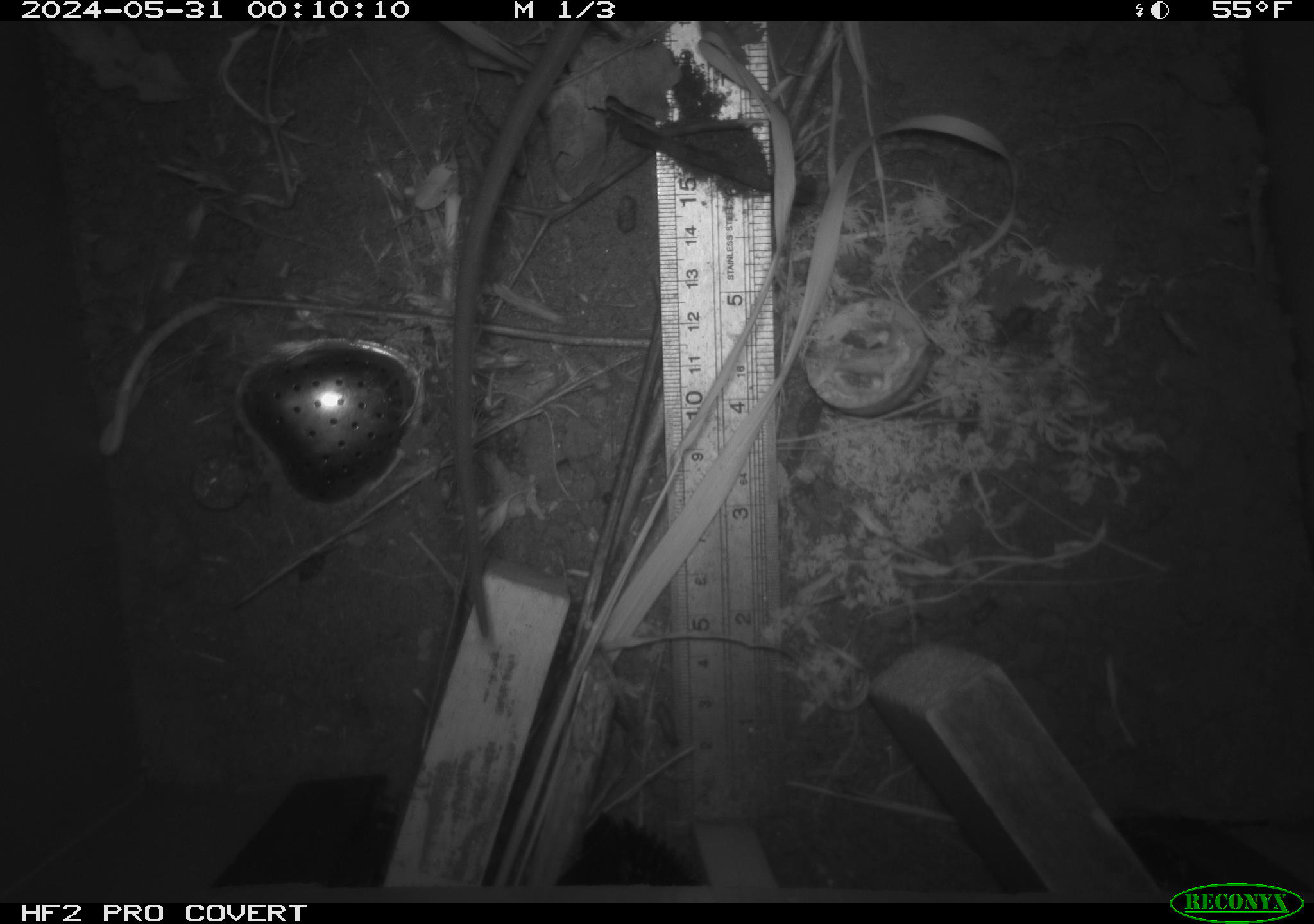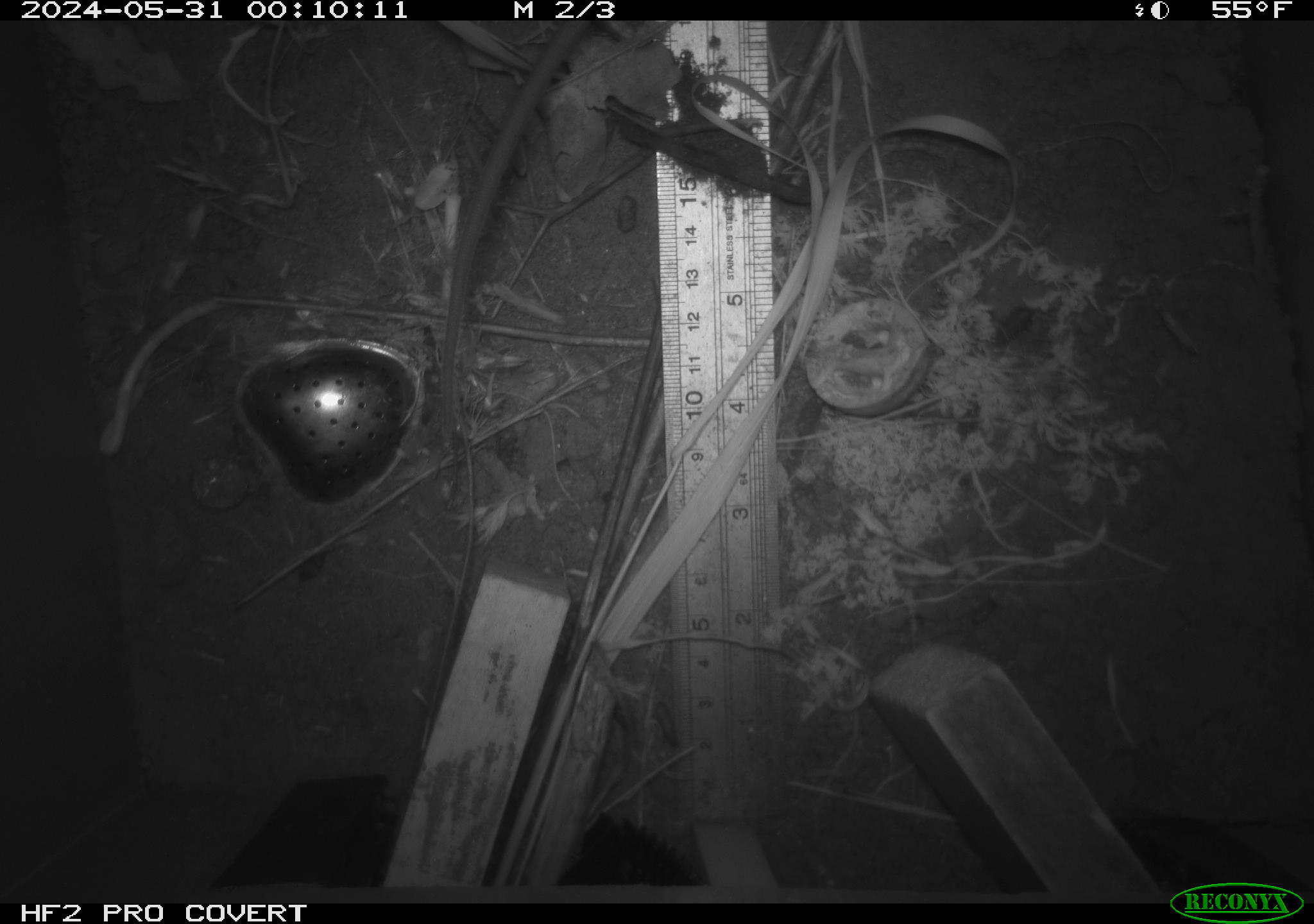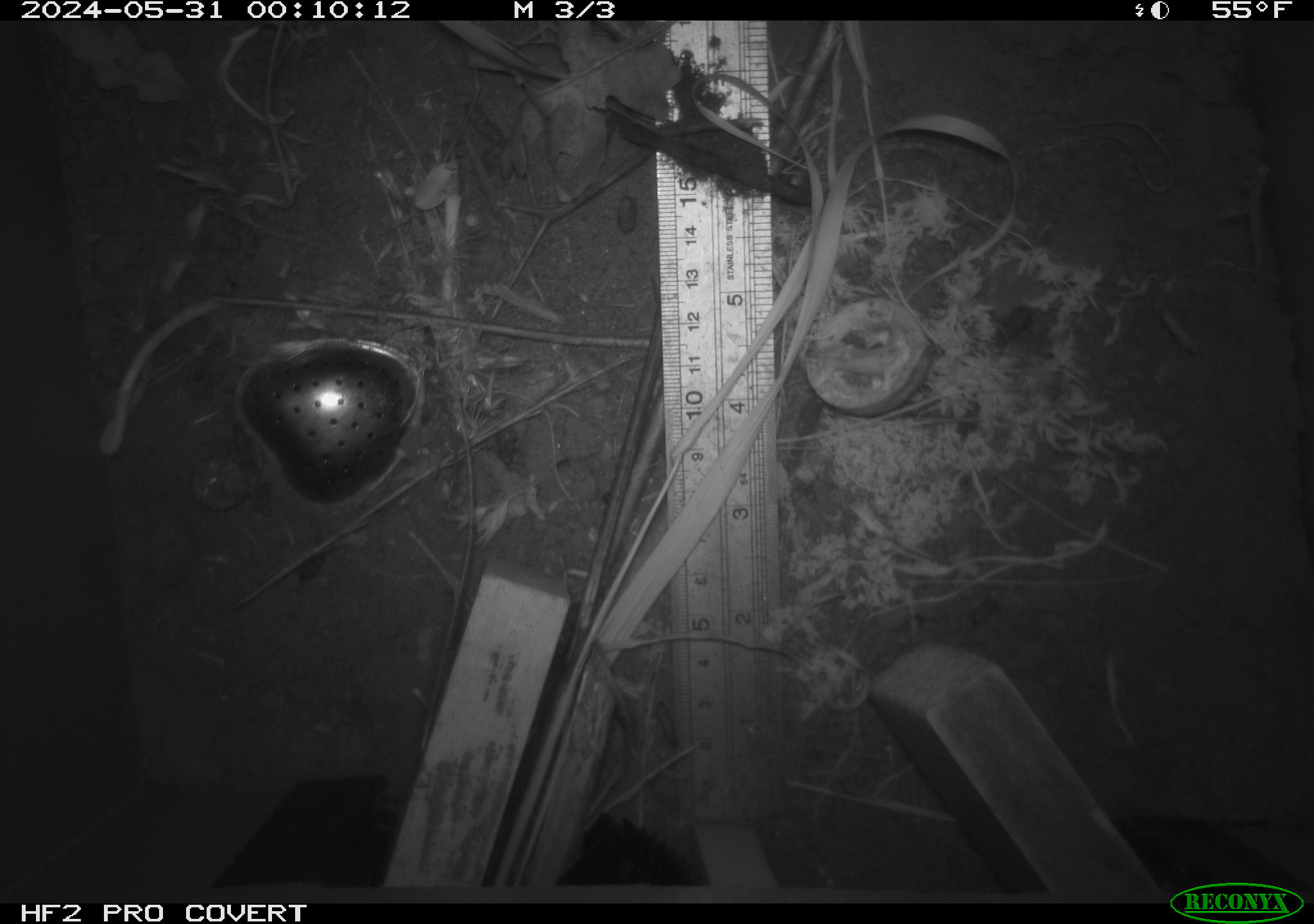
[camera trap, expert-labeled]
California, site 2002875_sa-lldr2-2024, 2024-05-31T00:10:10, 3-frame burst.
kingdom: Animalia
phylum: Chordata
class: Mammalia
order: Rodentia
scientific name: Rodentia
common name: rodent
Rodent (Rodentia).